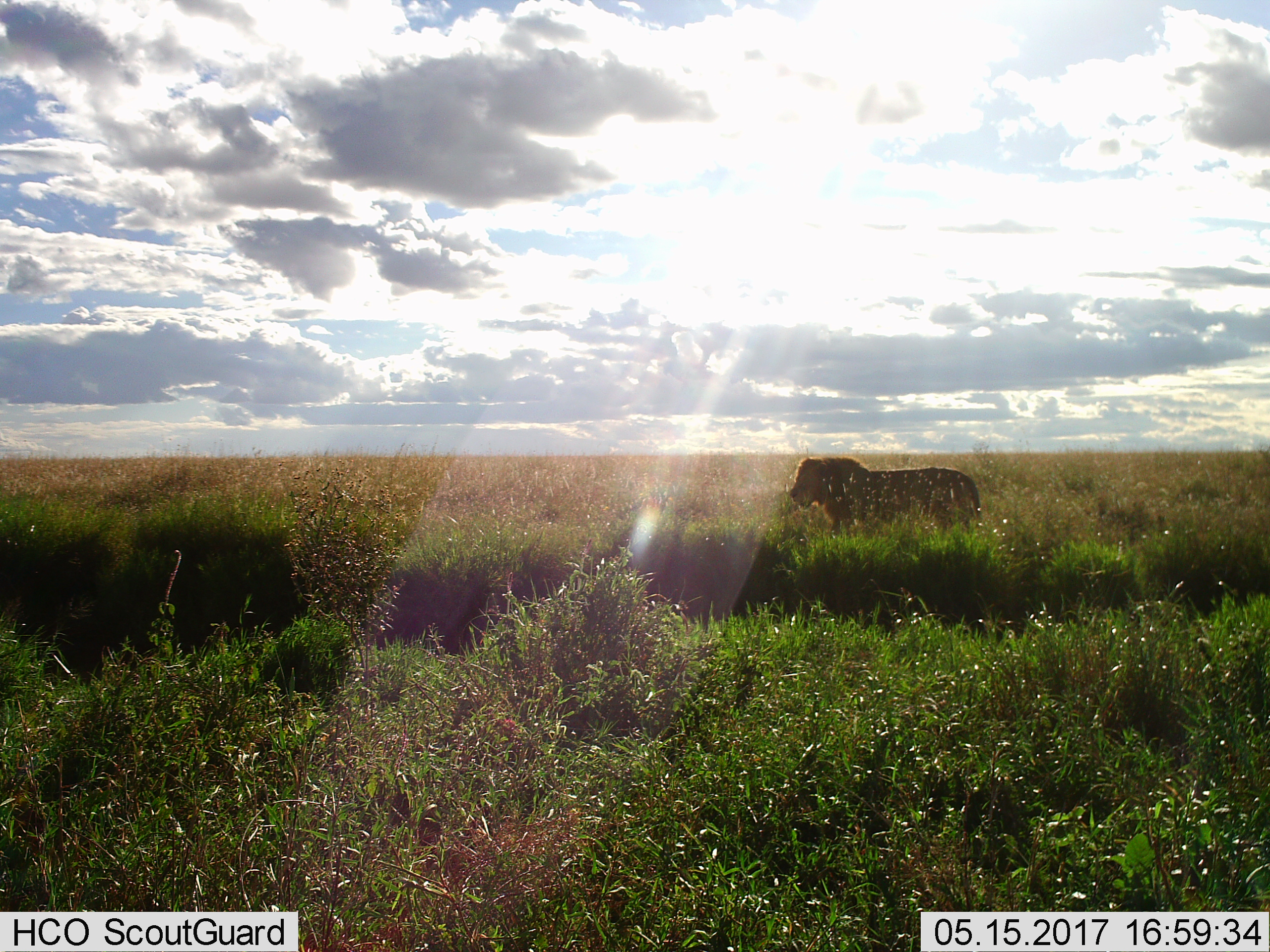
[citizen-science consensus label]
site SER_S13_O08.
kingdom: Animalia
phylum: Chordata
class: Mammalia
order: Carnivora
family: Felidae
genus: Panthera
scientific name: Panthera leo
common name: lion male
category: lionmale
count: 1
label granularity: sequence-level